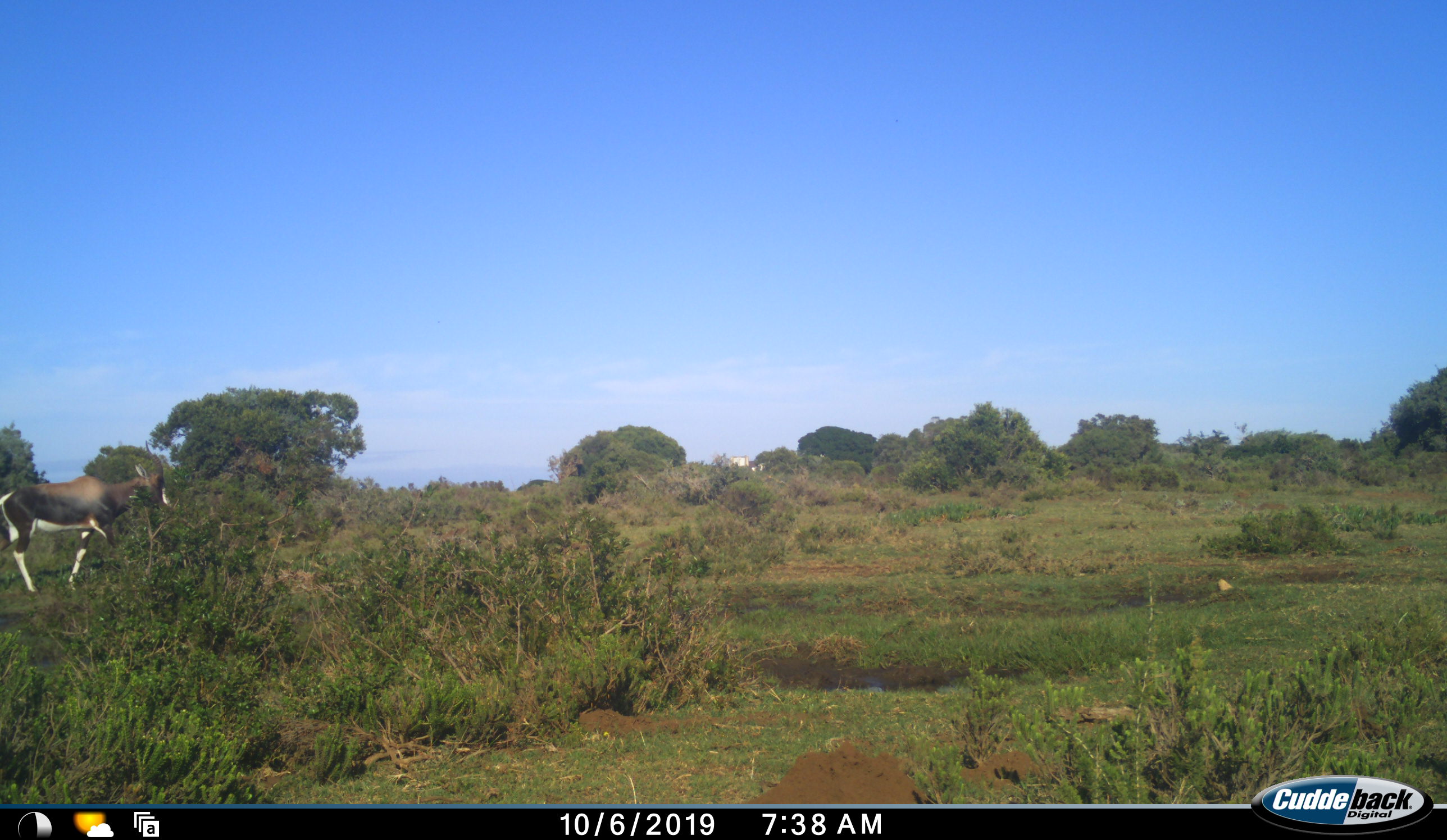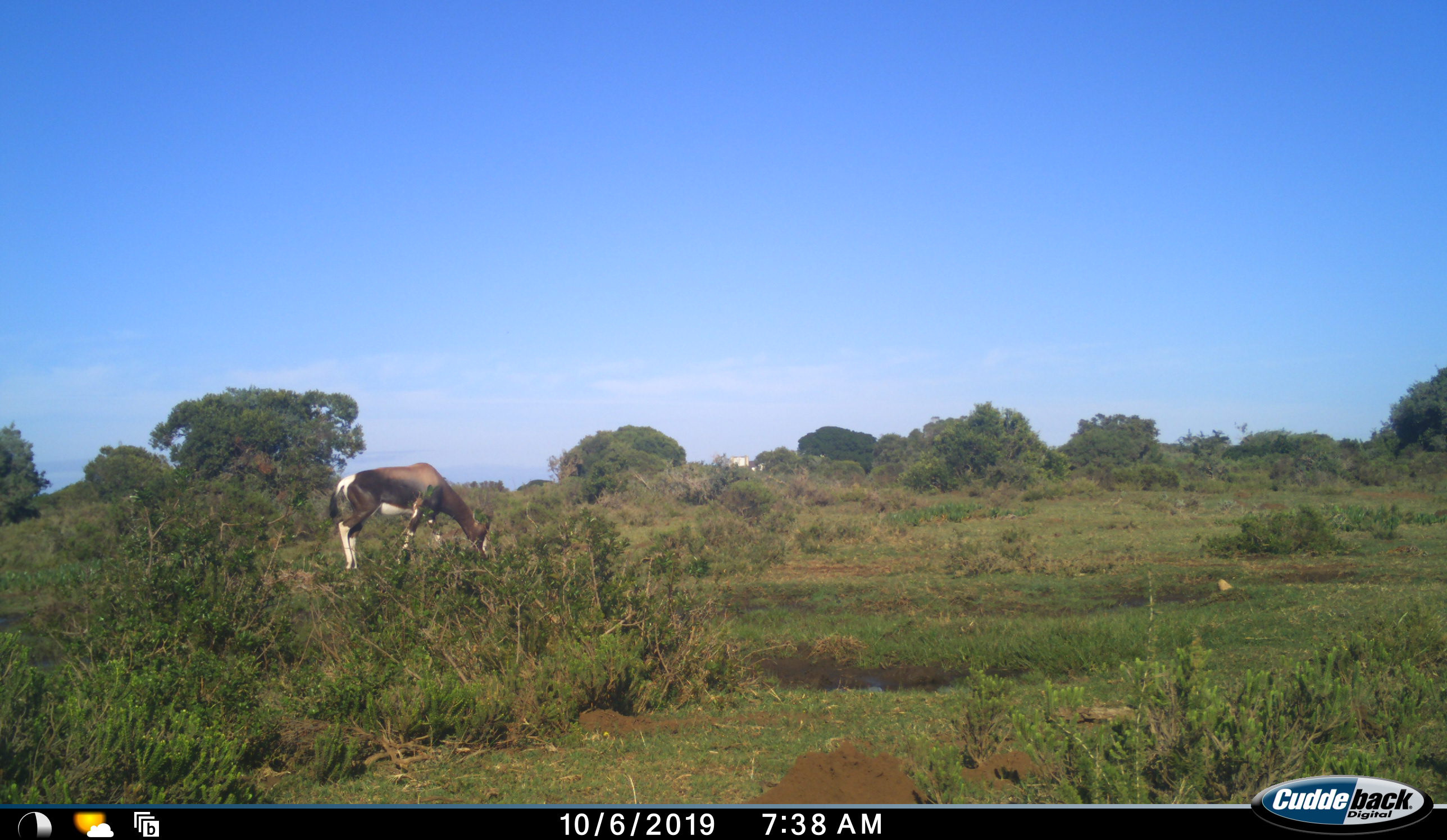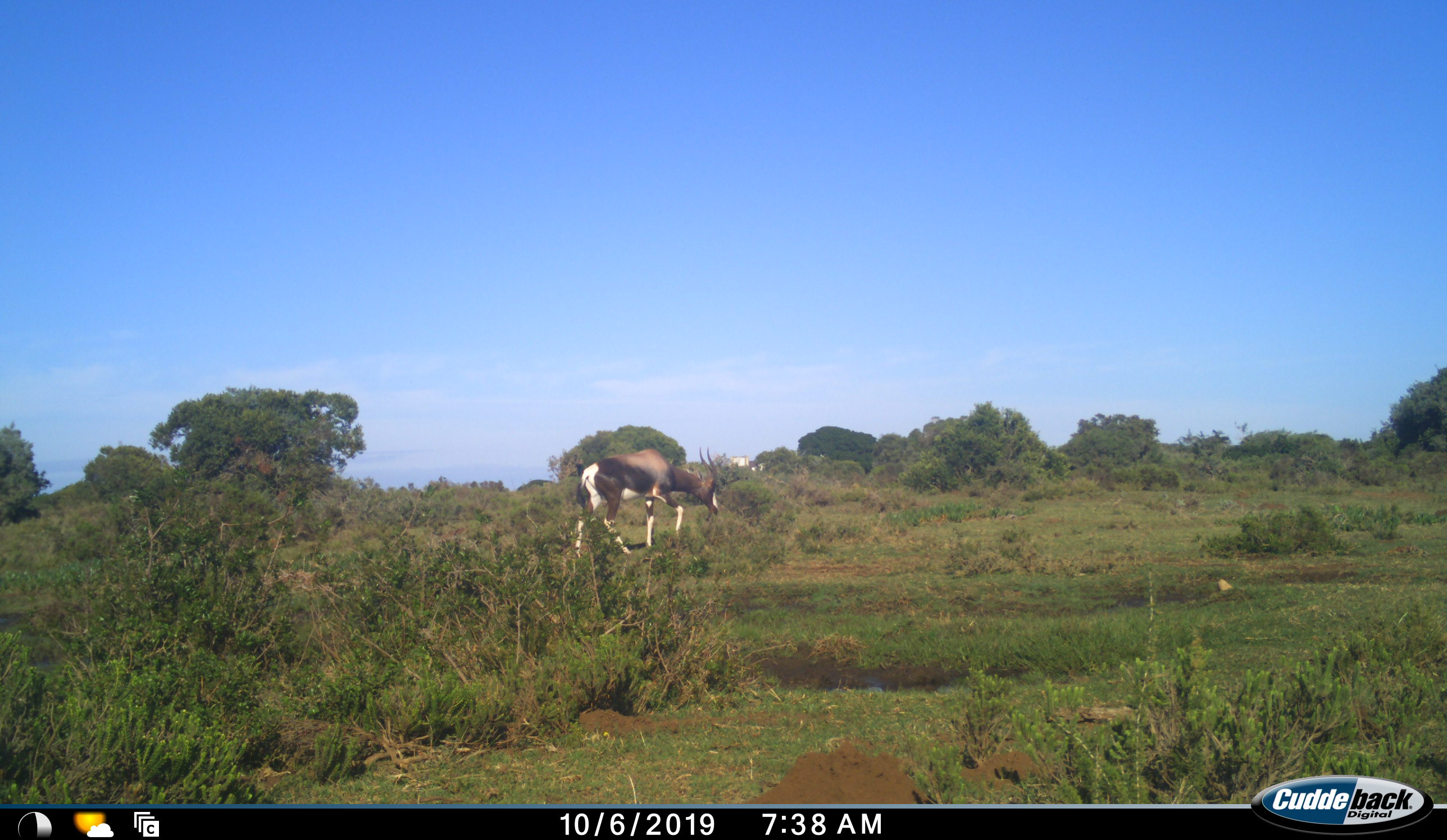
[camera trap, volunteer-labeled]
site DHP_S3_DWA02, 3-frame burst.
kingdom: Animalia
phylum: Chordata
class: Mammalia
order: Artiodactyla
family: Bovidae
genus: Damaliscus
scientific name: Damaliscus pygargus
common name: bontebok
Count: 1.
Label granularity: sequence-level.